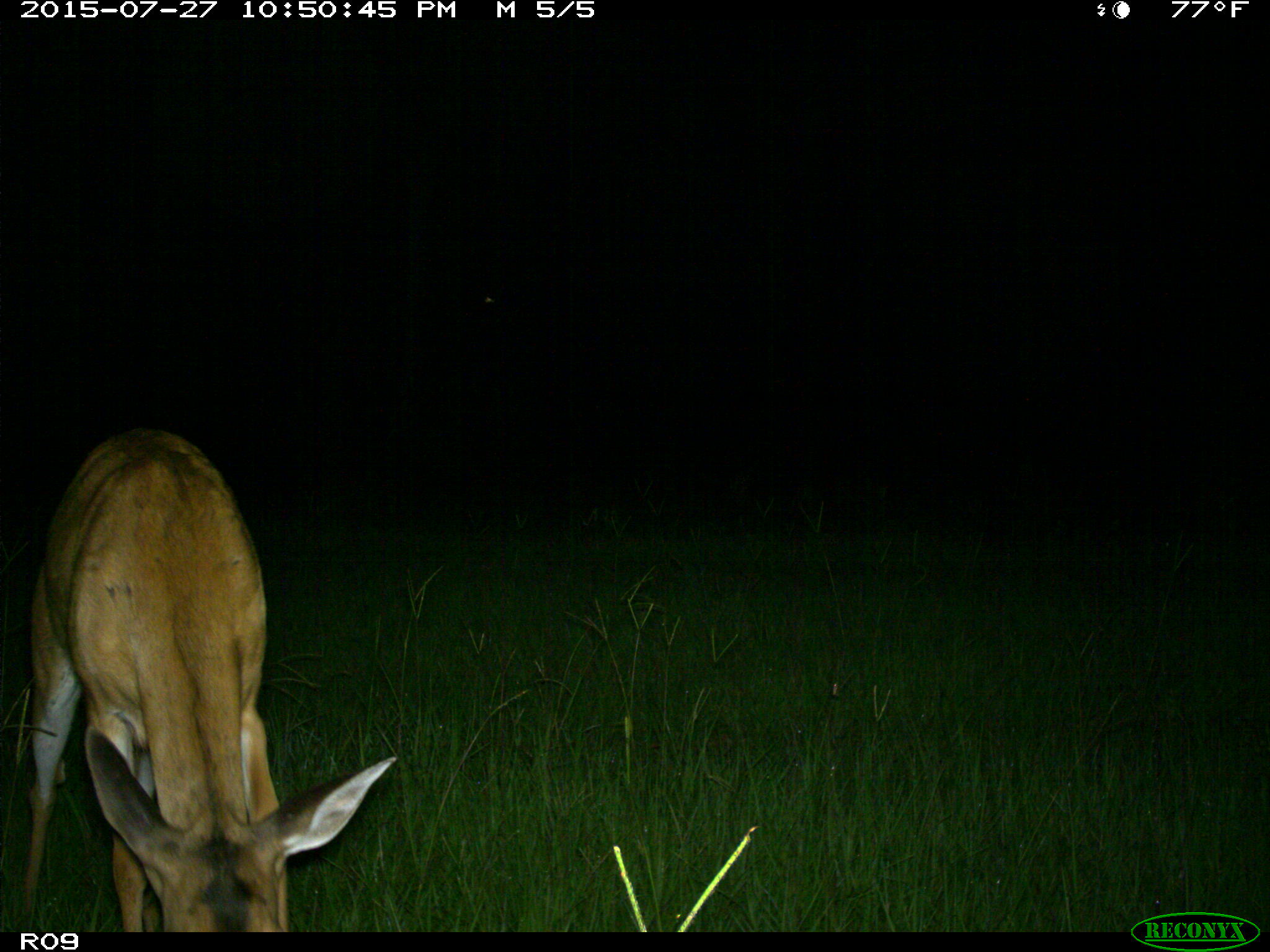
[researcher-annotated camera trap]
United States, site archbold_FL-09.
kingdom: Animalia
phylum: Chordata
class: Mammalia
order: Artiodactyla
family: Cervidae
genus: Odocoileus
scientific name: Odocoileus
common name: deer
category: unidentified deer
Unidentified deer (deer) (Odocoileus).